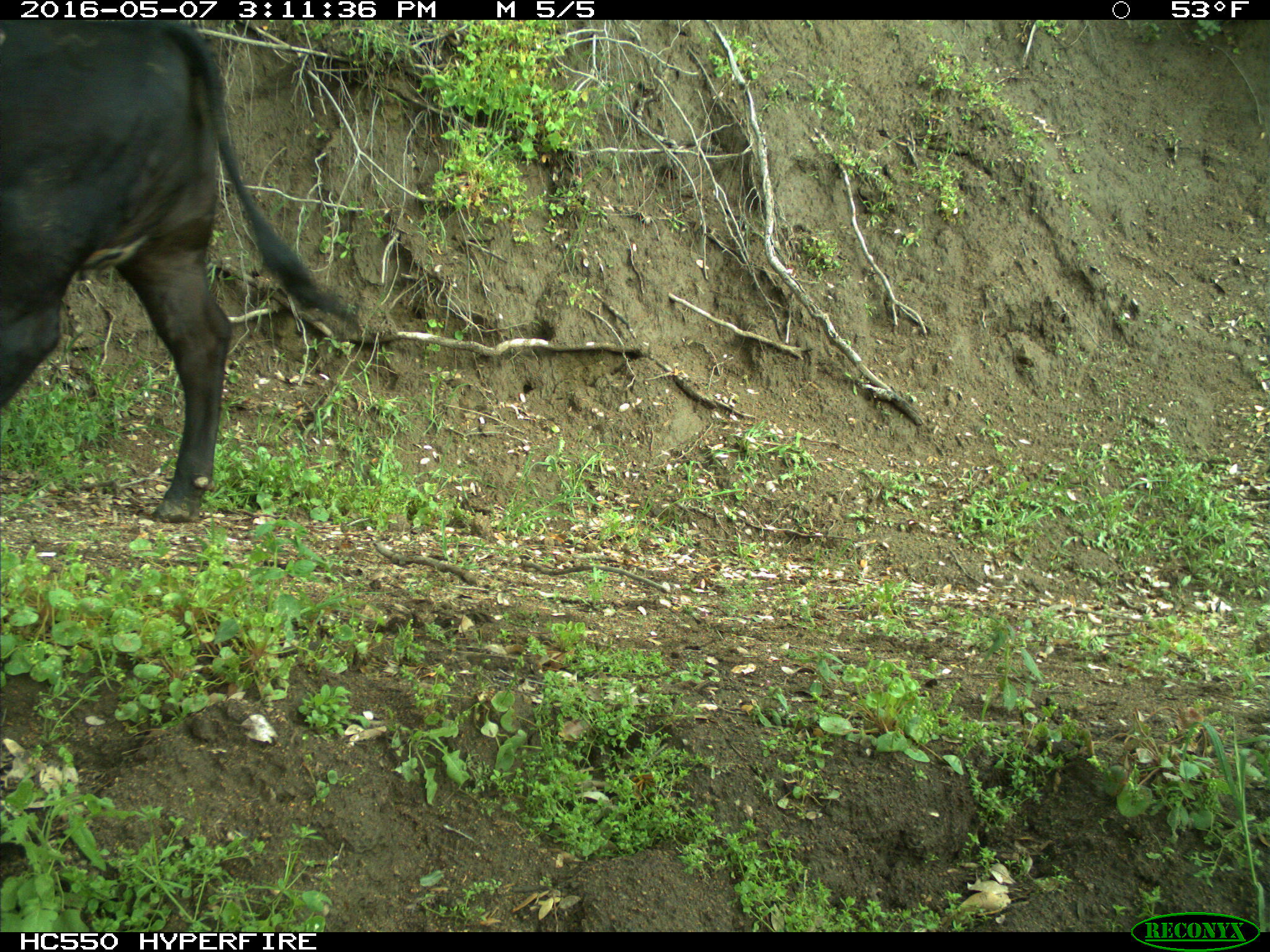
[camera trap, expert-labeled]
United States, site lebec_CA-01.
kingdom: Animalia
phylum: Chordata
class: Mammalia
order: Artiodactyla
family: Bovidae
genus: Bos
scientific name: Bos taurus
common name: domestic cow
Bos taurus (domestic cow).